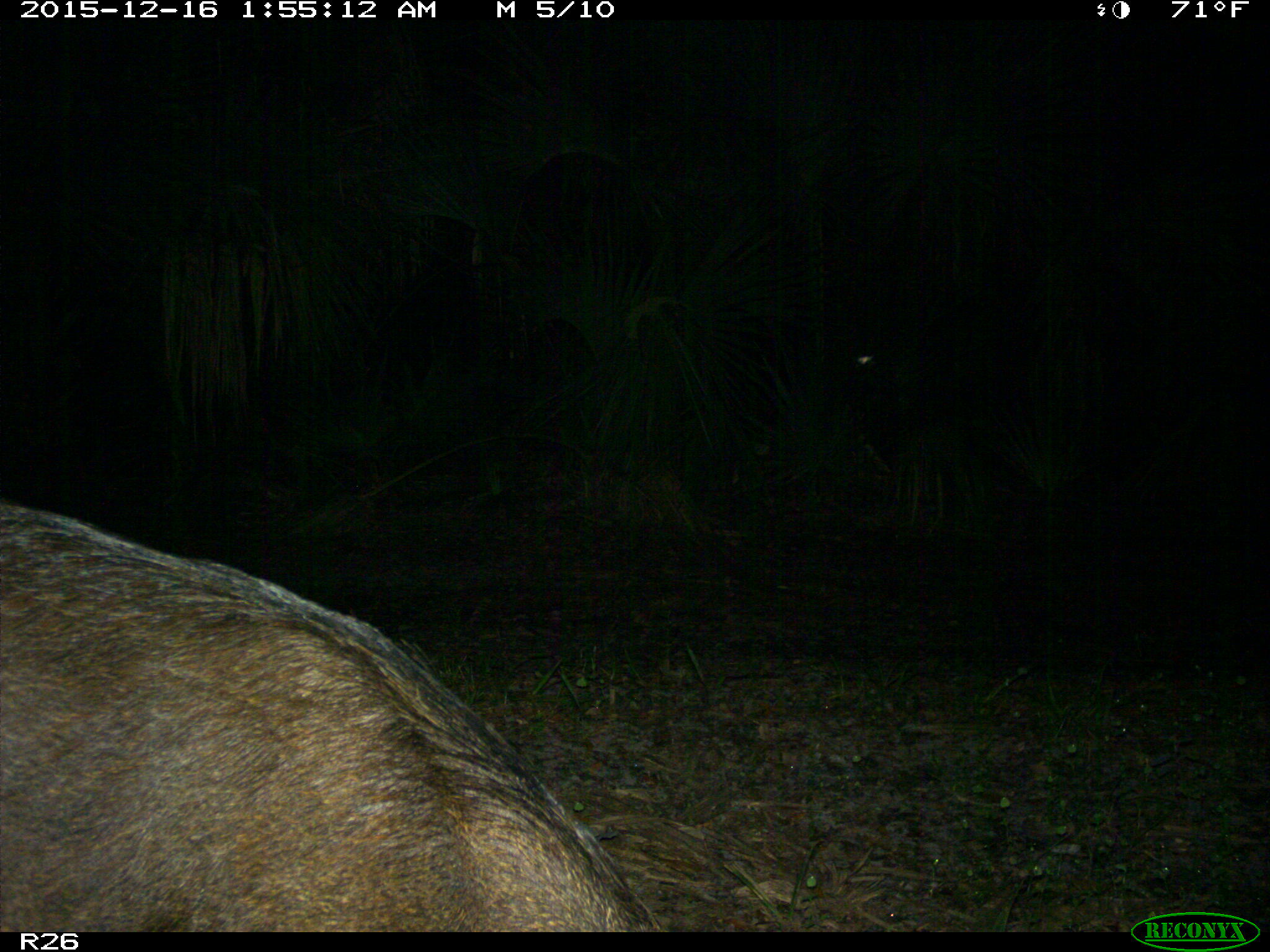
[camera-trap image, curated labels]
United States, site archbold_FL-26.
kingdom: Animalia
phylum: Chordata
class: Mammalia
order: Artiodactyla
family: Suidae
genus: Sus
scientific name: Sus scrofa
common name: wild boar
Sus scrofa (wild boar).